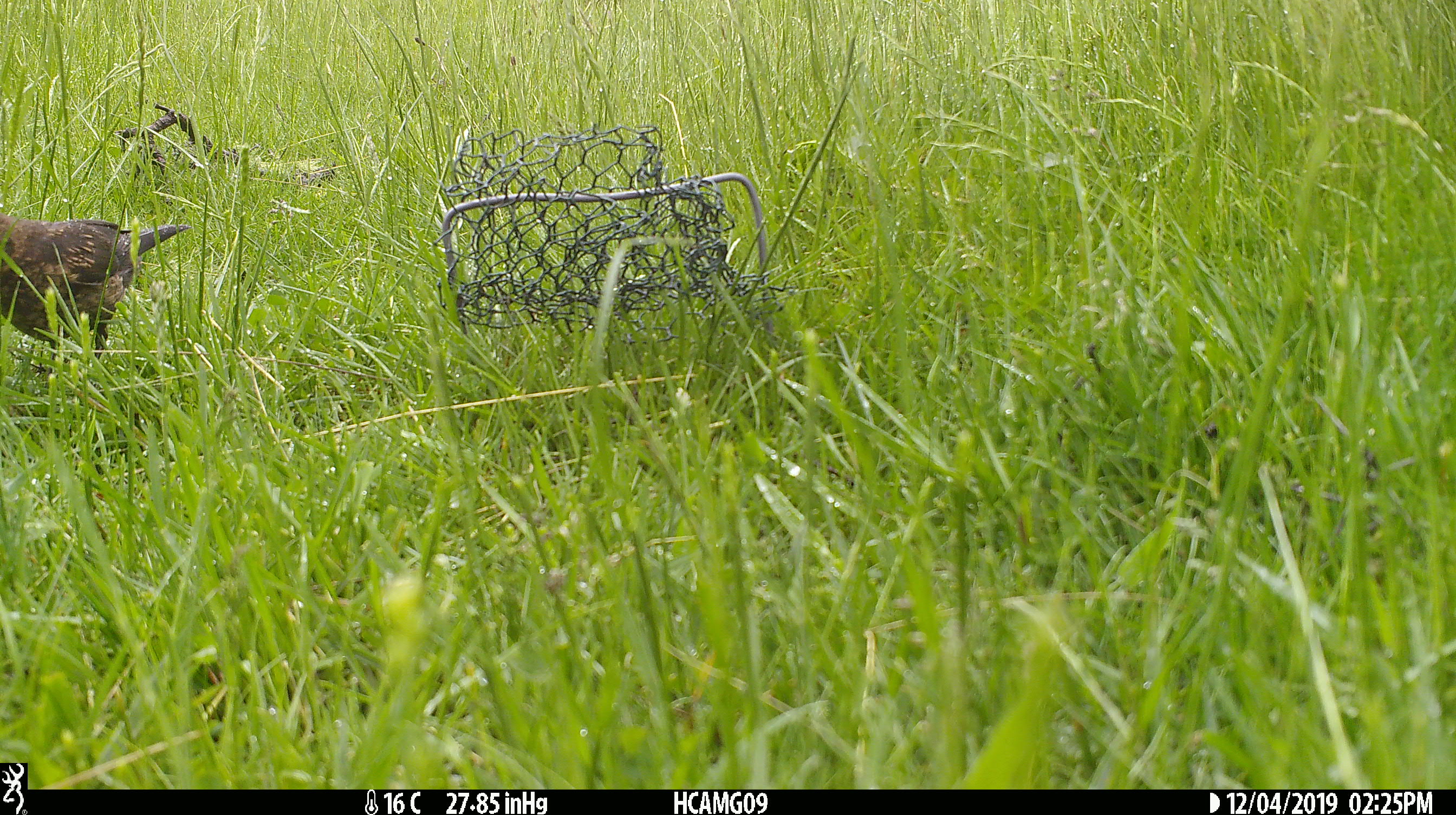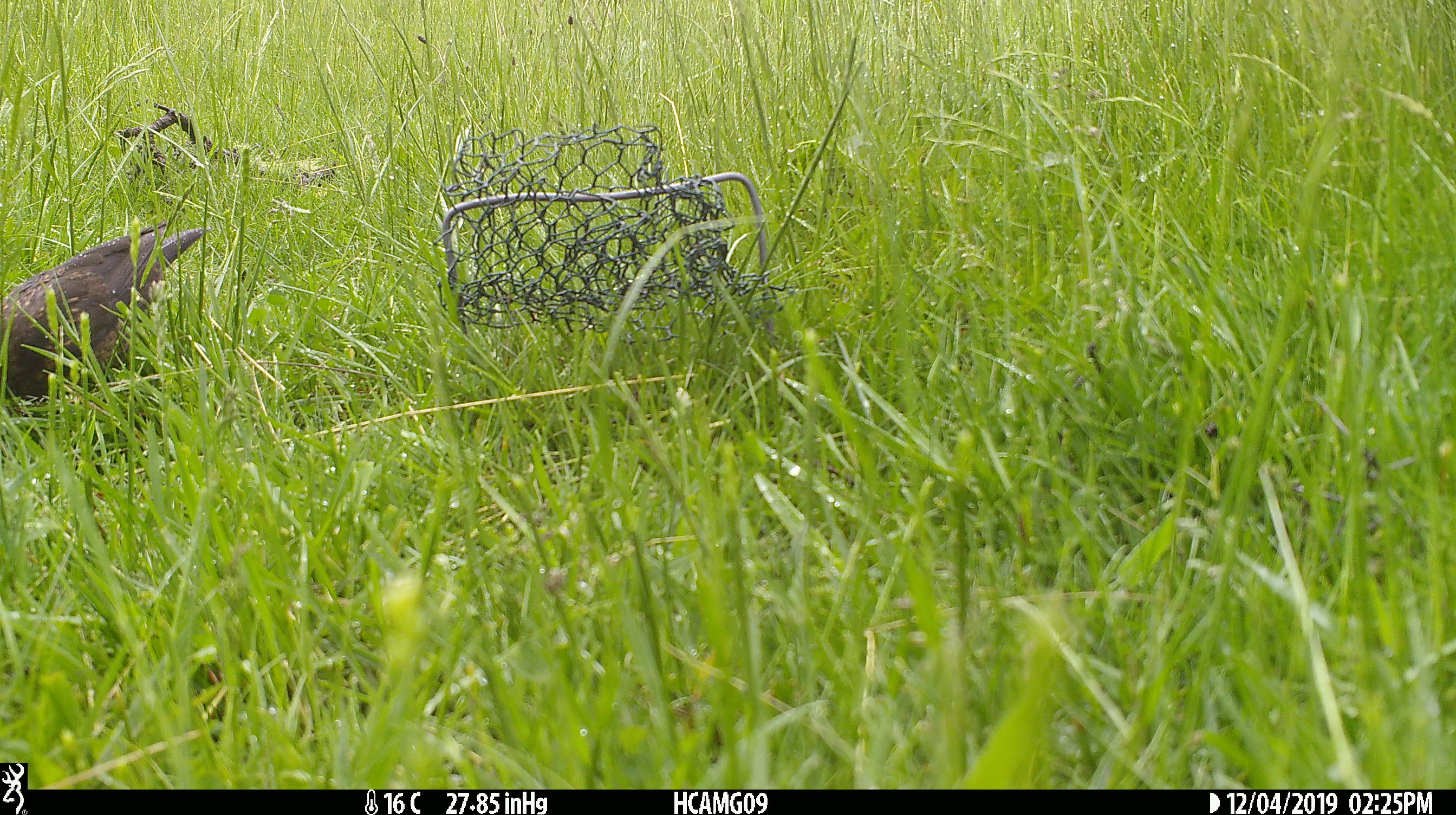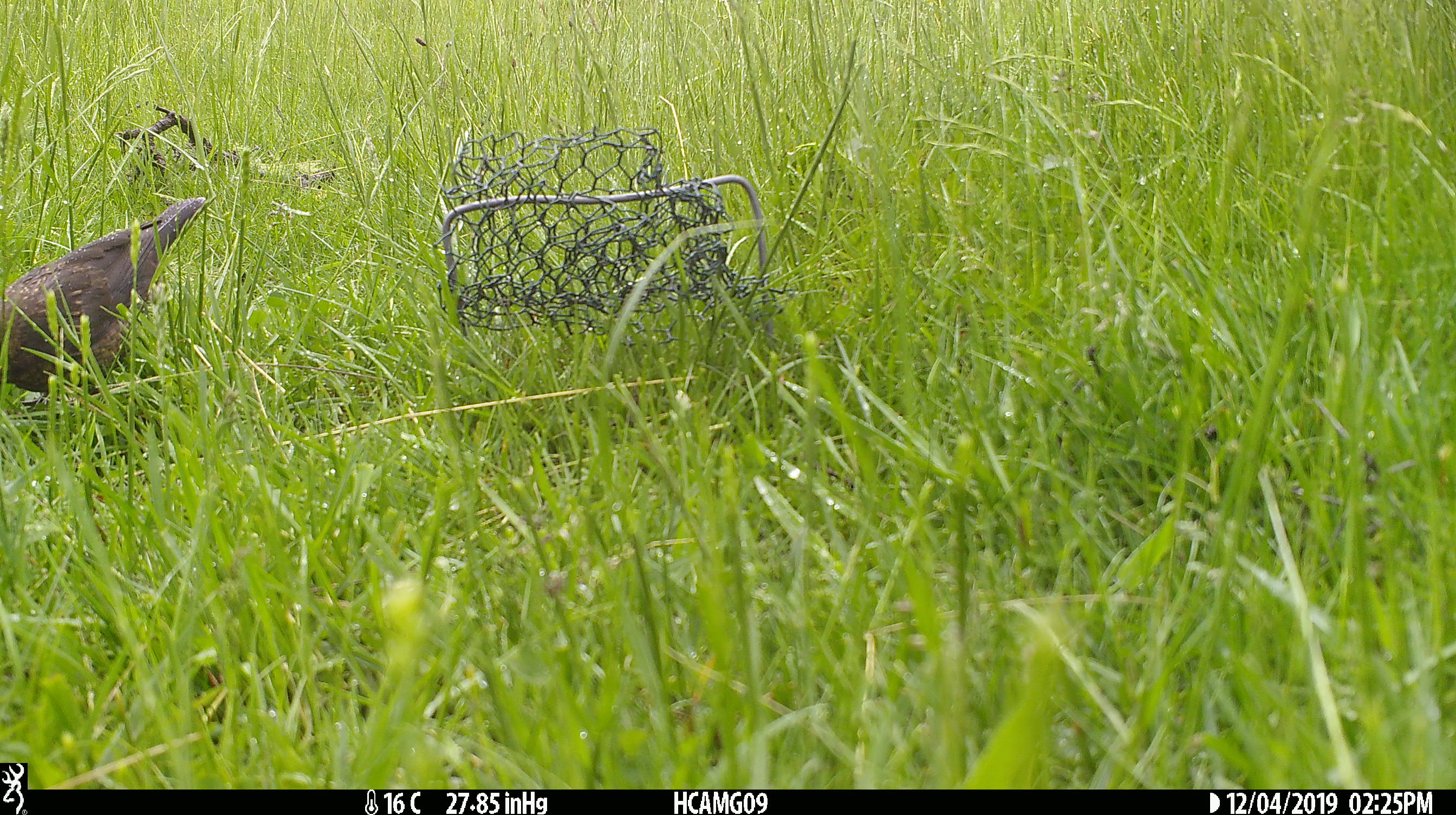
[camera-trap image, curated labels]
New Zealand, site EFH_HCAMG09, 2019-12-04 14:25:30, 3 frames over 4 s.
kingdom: Animalia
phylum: Chordata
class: Aves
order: Passeriformes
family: Turdidae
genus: Turdus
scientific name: Turdus merula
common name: eurasian blackbird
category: blackbird